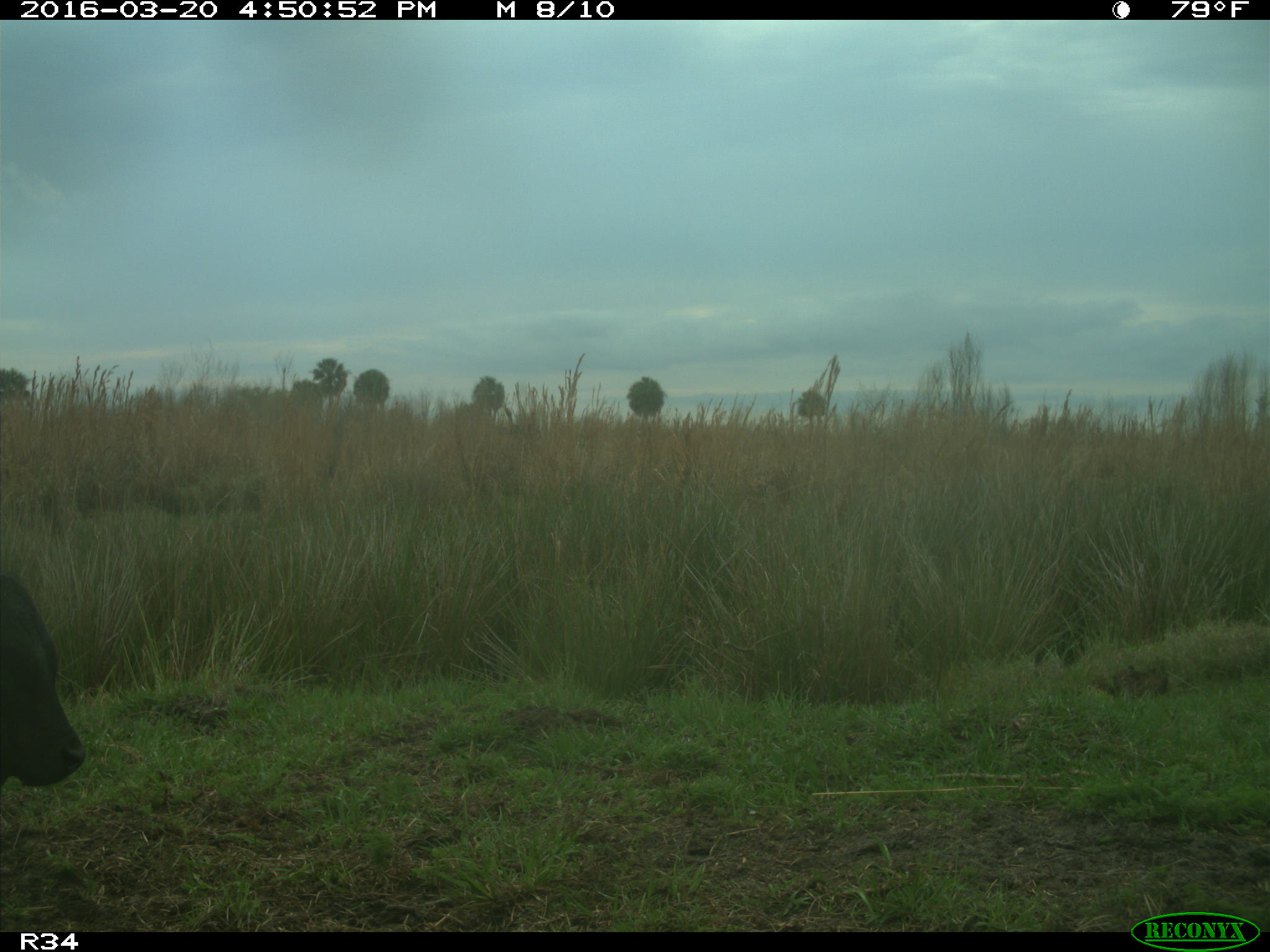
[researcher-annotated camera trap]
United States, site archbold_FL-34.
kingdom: Animalia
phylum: Chordata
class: Mammalia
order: Artiodactyla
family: Bovidae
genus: Bos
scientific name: Bos taurus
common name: domestic cow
Bos taurus (domestic cow).